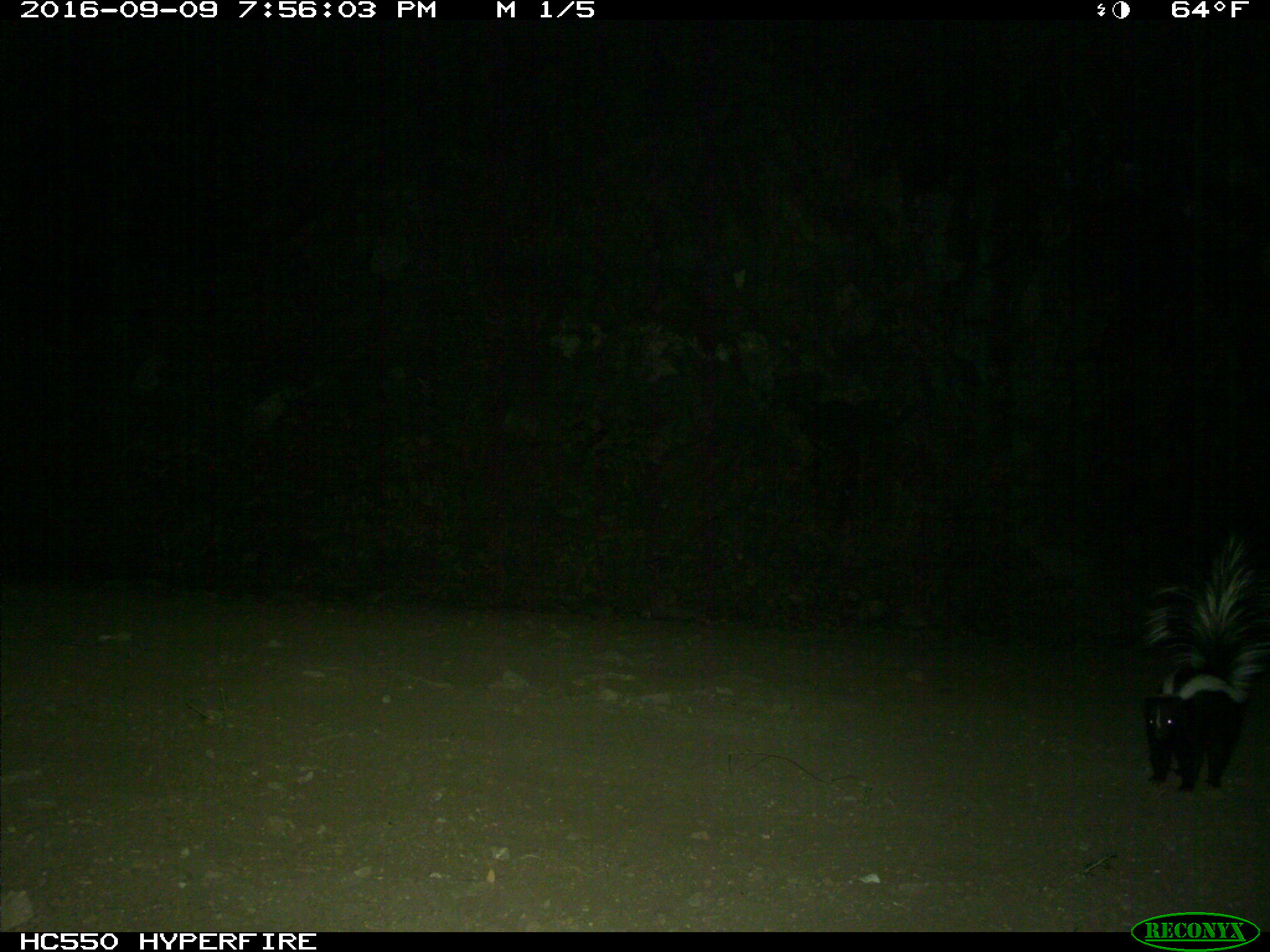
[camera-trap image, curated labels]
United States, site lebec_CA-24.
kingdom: Animalia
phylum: Chordata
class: Mammalia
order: Carnivora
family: Mephitidae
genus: Mephitis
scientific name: Mephitis mephitis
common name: striped skunk